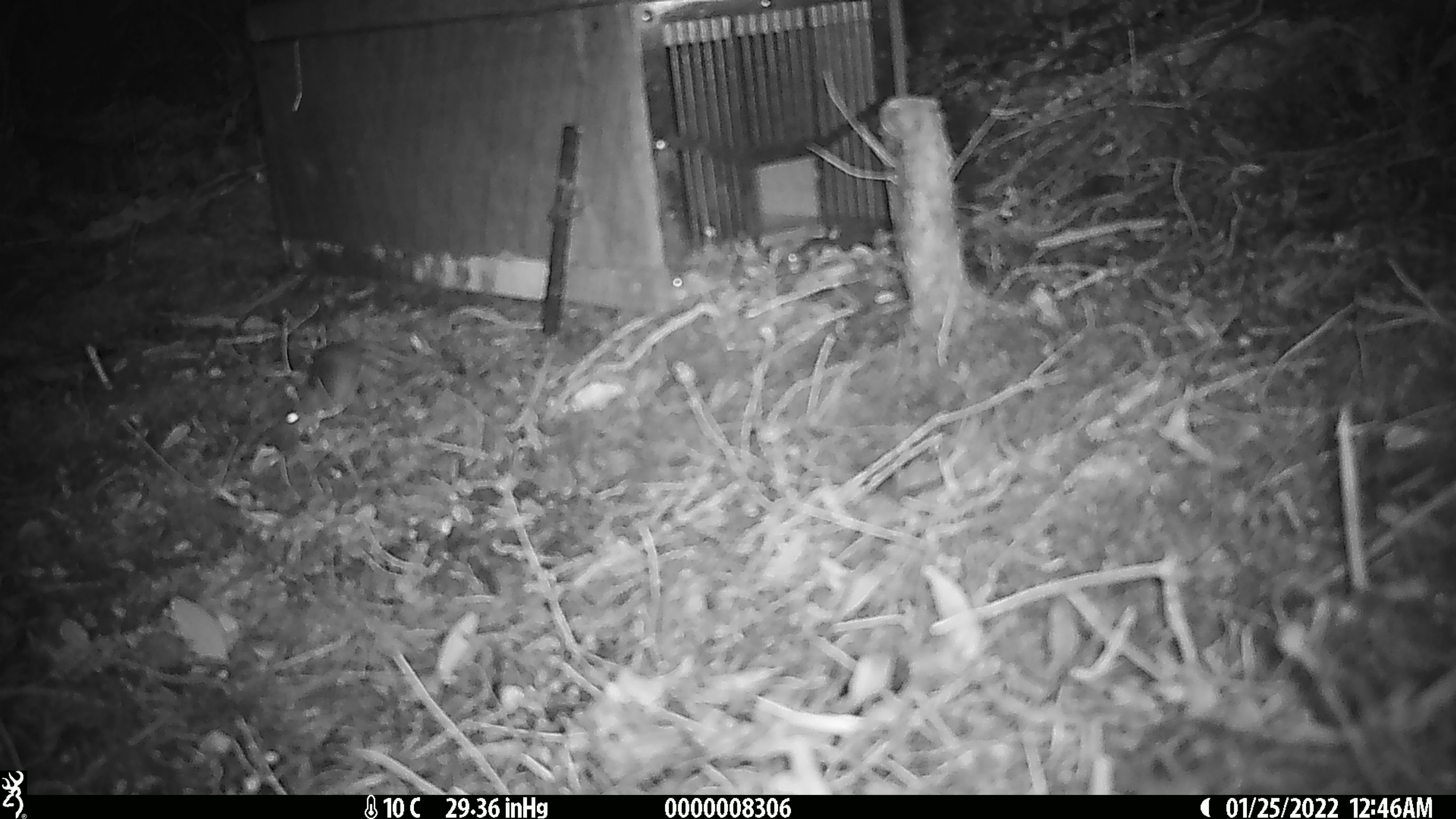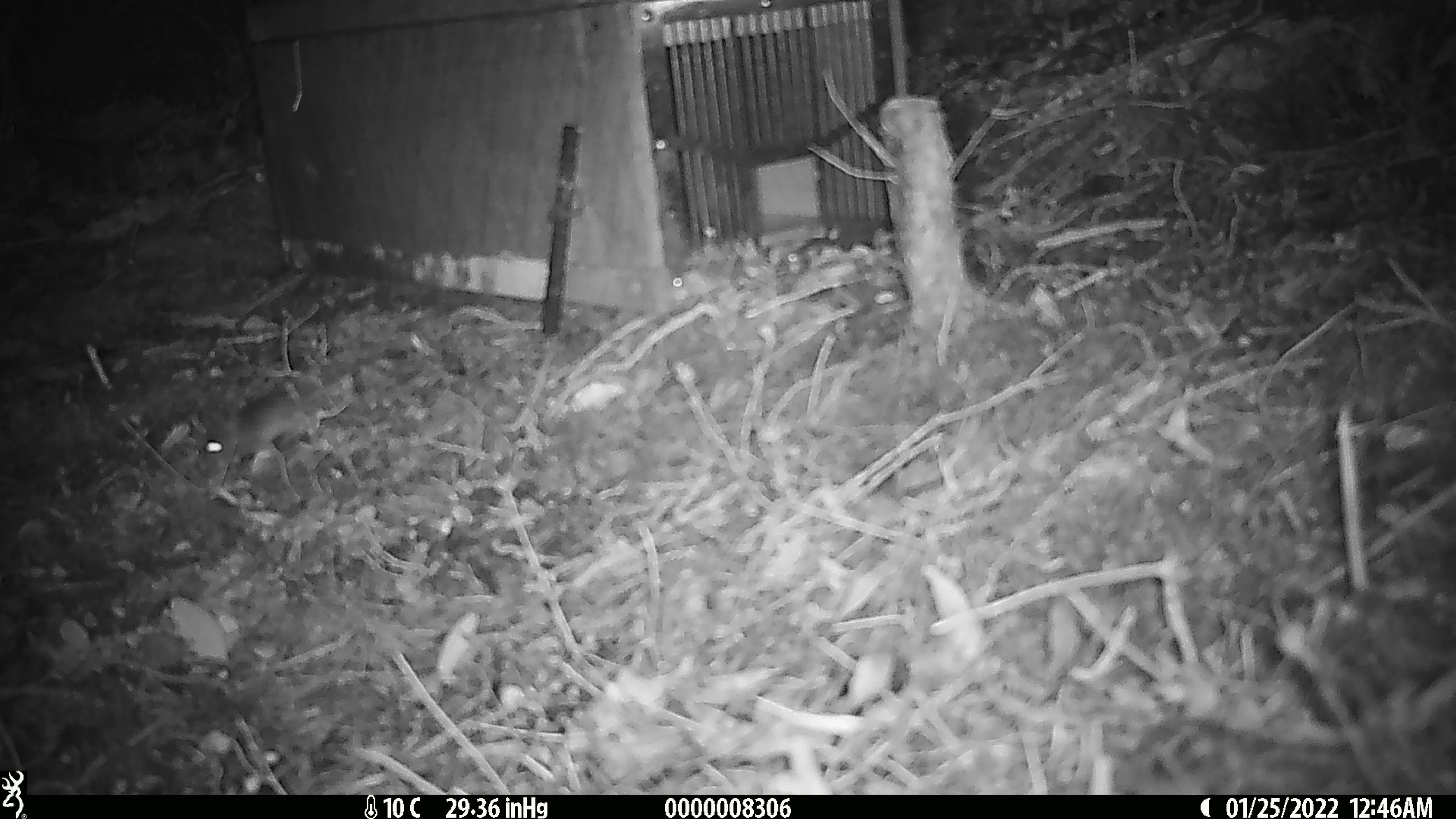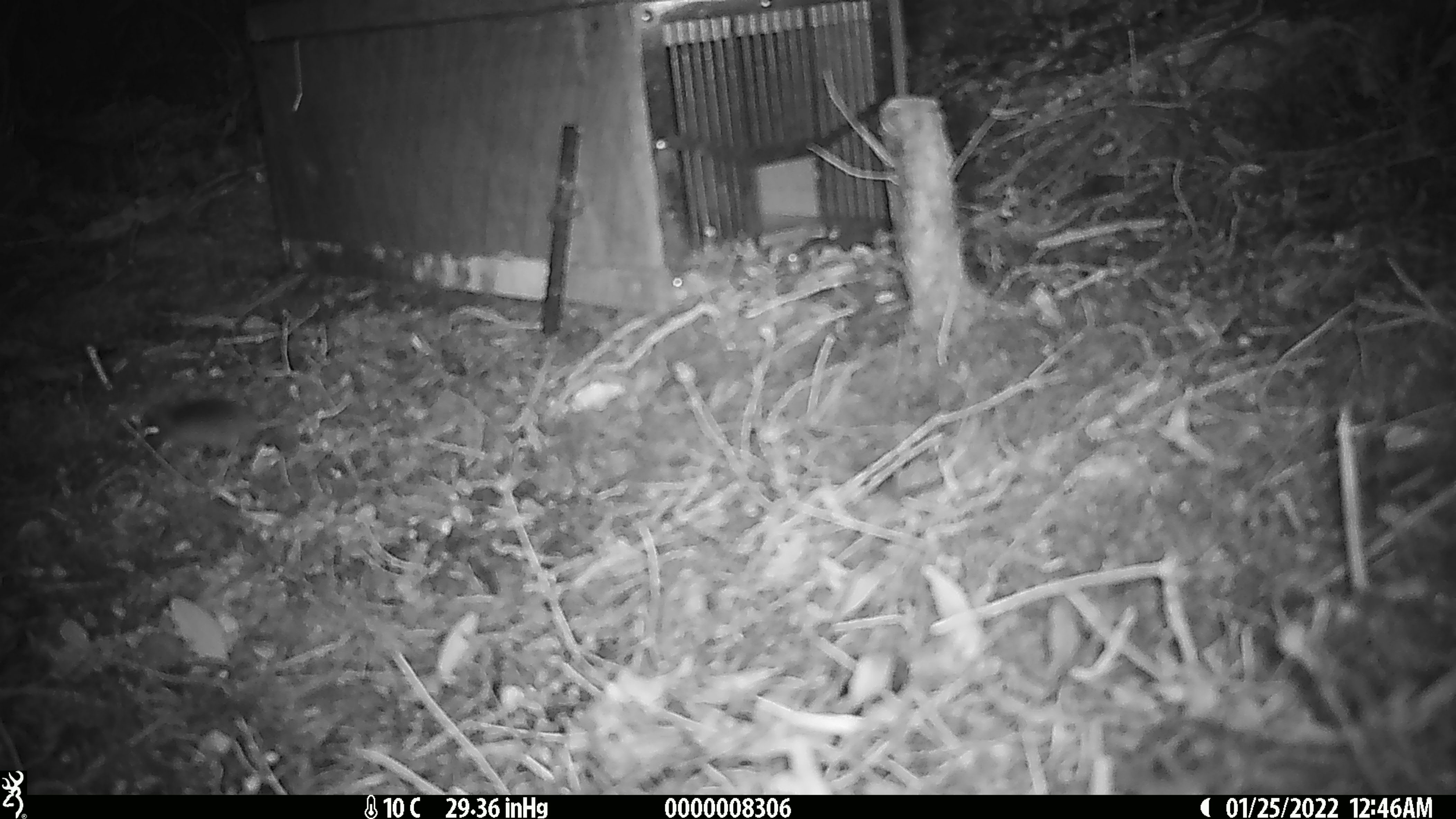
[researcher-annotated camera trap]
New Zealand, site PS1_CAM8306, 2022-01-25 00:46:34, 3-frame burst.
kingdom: Animalia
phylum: Chordata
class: Mammalia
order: Rodentia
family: Muridae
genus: Mus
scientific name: Mus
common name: mouse